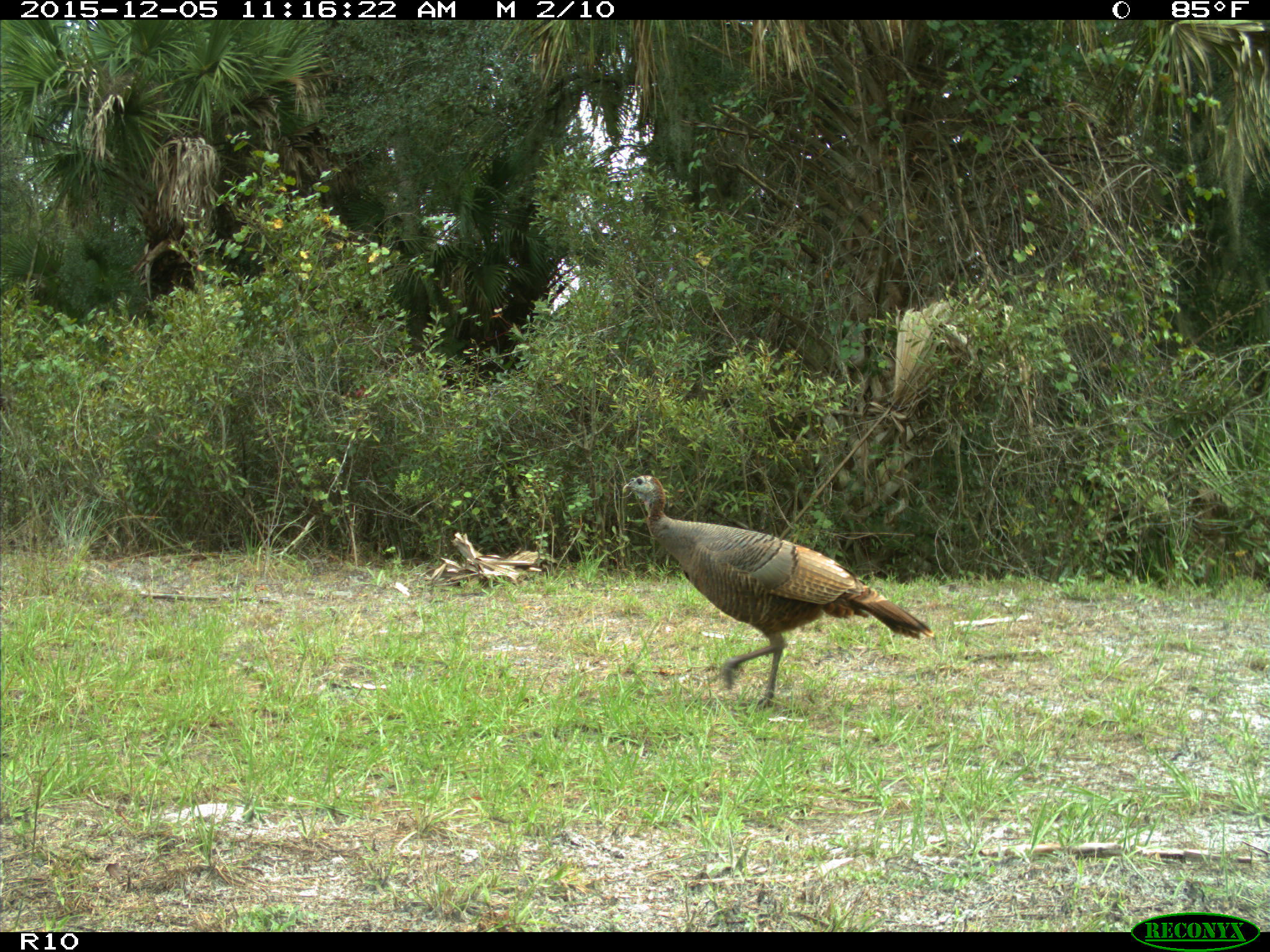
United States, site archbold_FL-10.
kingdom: Animalia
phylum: Chordata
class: Aves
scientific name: Aves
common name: birds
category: unidentified bird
Unidentified bird (birds) (Aves).